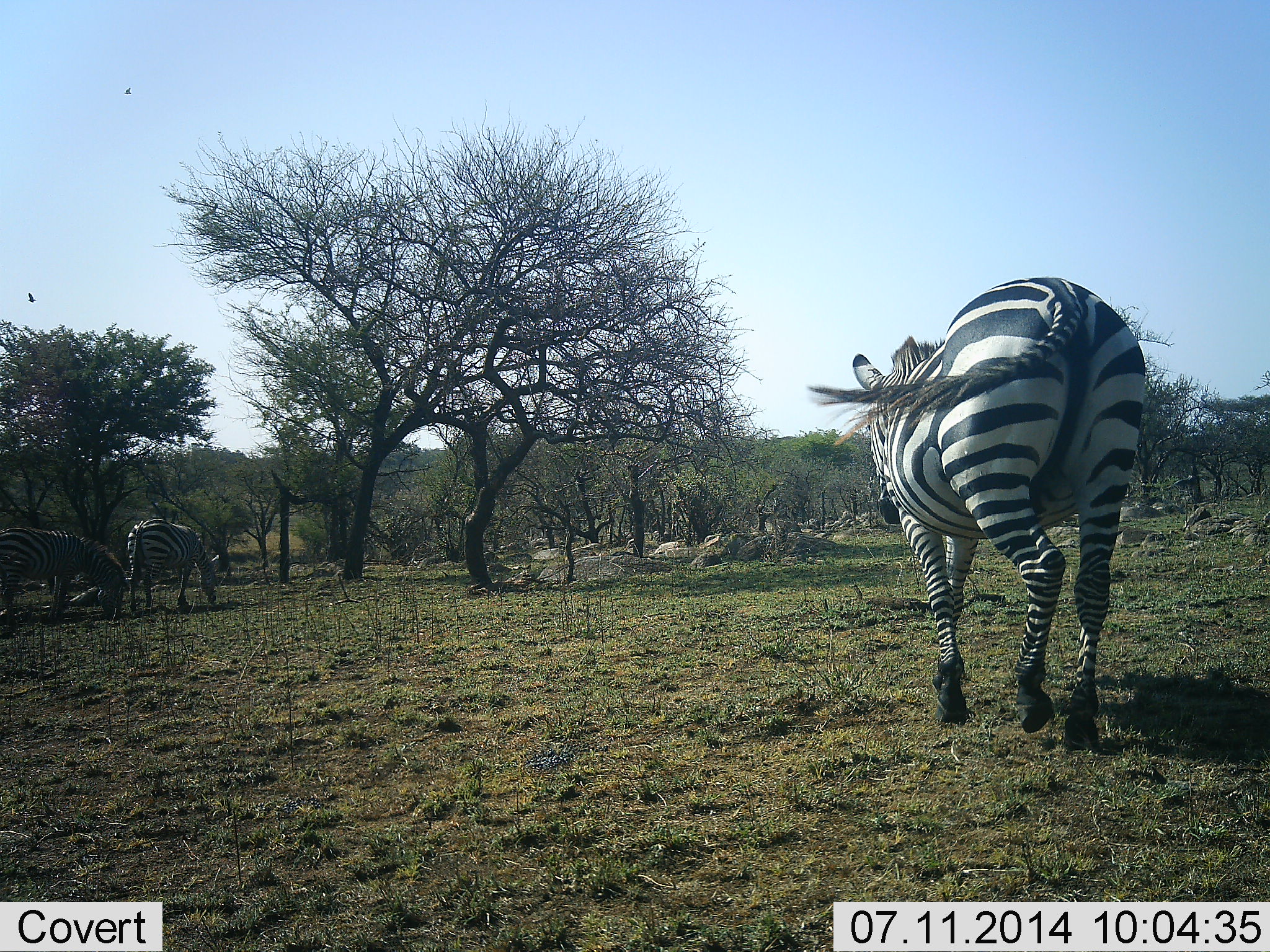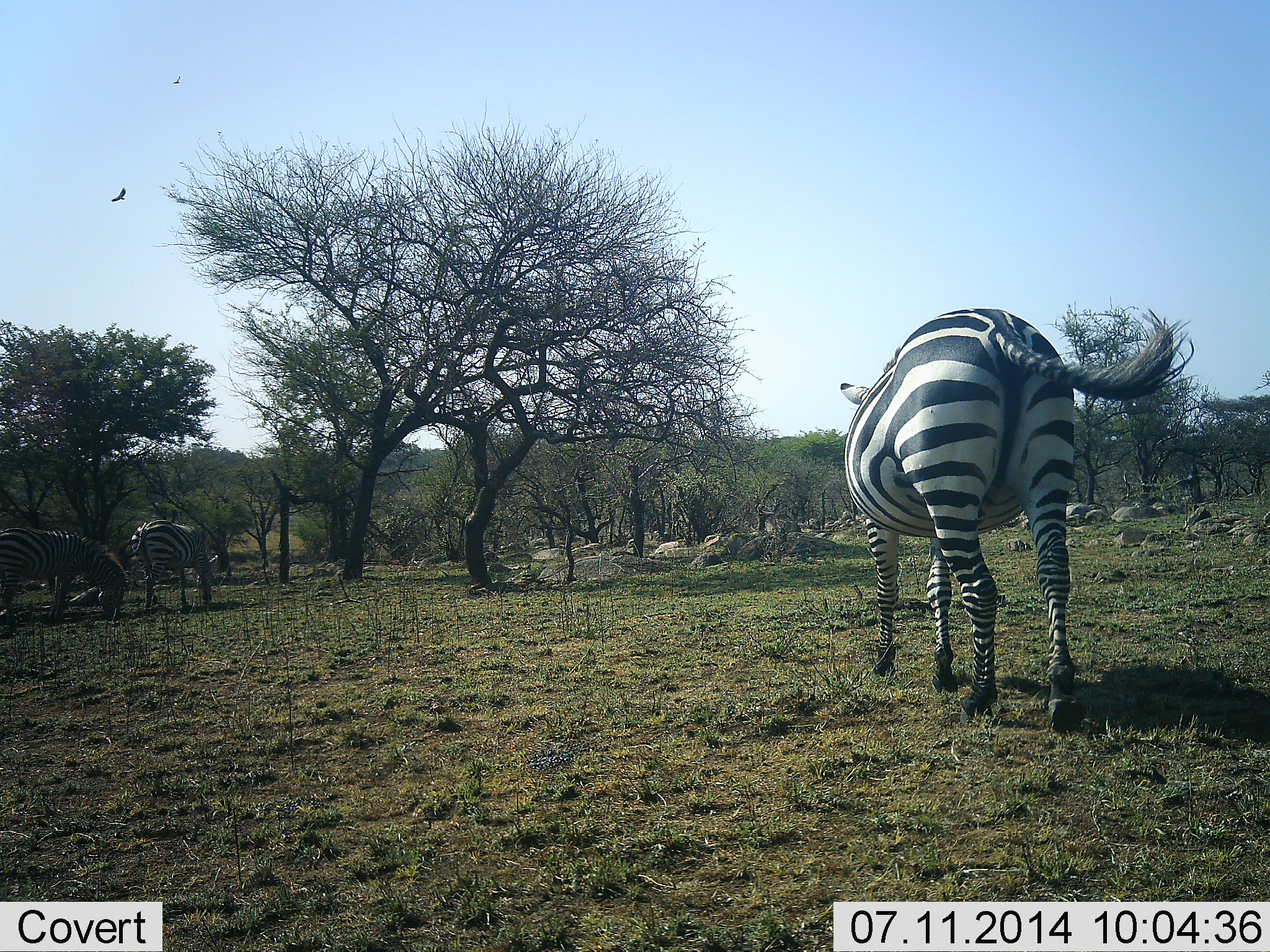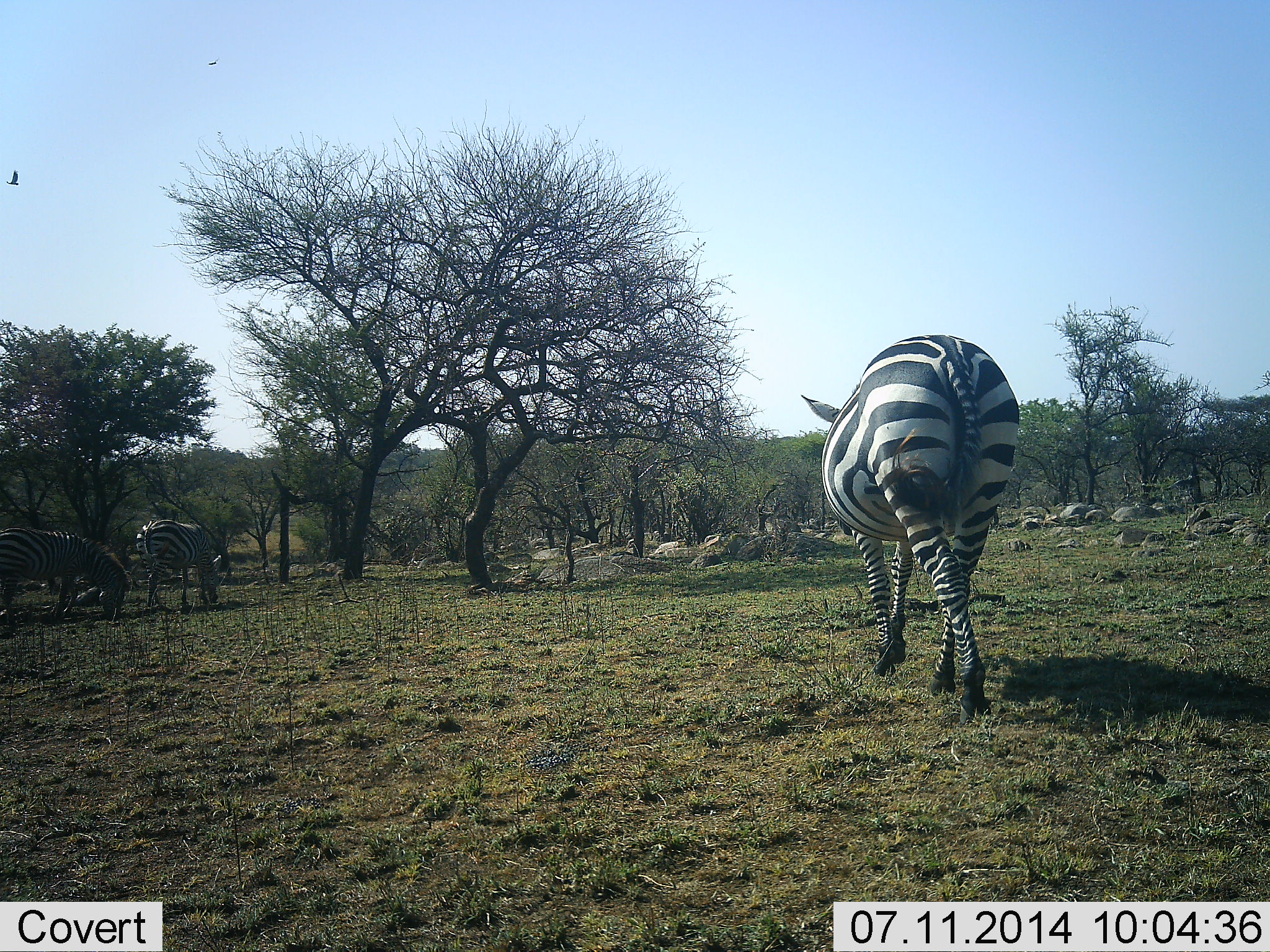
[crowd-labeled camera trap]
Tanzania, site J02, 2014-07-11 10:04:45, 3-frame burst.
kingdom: Animalia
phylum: Chordata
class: Mammalia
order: Perissodactyla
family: Equidae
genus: Equus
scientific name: Equus quagga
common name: plains zebra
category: zebra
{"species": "zebra (plains zebra) (Equus quagga)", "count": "3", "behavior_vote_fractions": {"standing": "32%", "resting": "0%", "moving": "79%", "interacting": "0%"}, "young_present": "5%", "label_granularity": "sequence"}